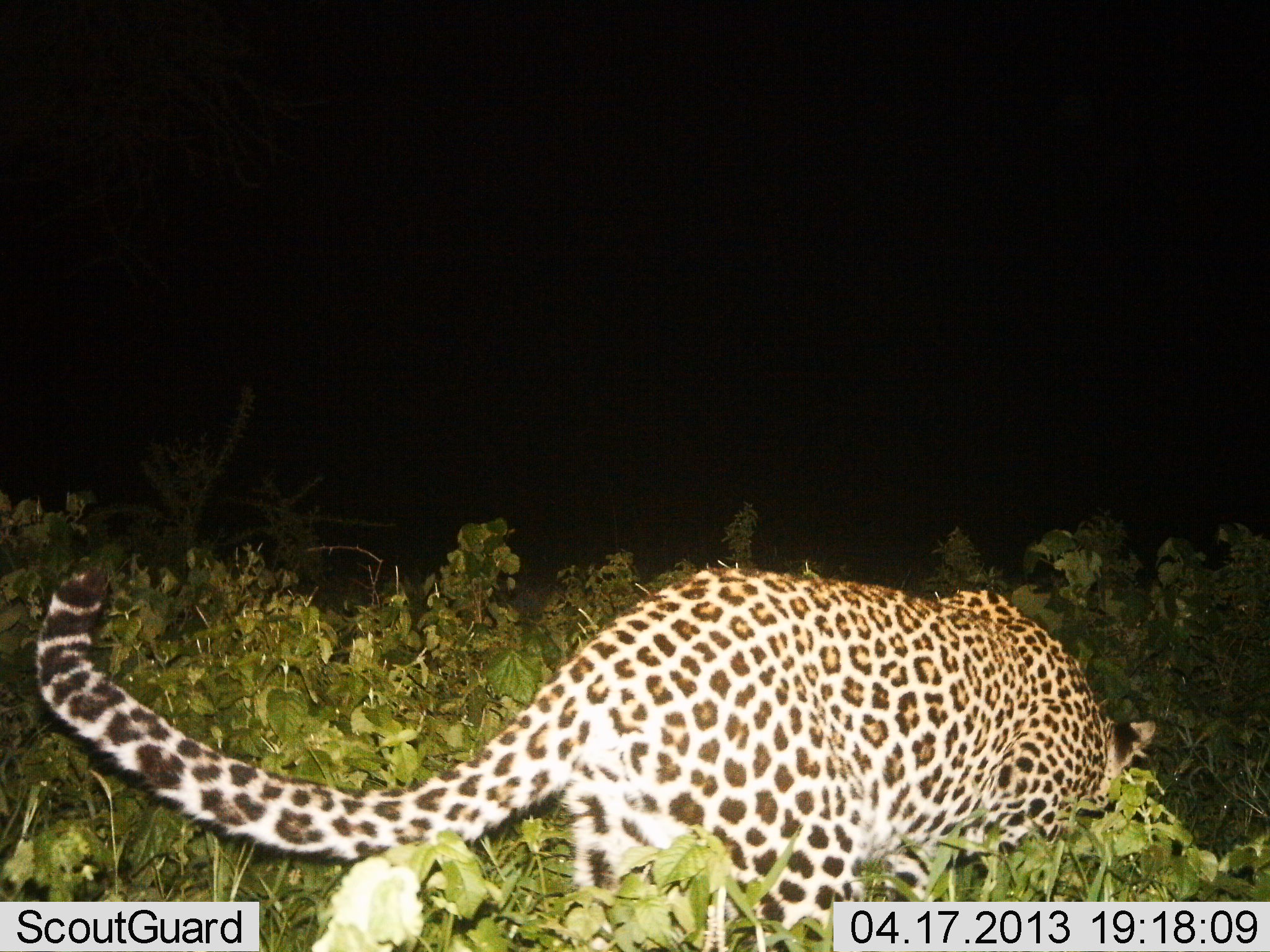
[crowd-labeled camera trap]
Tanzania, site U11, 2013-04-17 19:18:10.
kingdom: Animalia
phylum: Chordata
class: Mammalia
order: Carnivora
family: Felidae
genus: Panthera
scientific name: Panthera pardus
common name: leopard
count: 1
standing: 26%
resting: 0%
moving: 79%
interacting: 0%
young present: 0%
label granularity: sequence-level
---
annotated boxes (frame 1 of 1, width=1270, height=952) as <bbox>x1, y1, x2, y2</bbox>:
animal: <bbox>31, 568, 1159, 952</bbox>